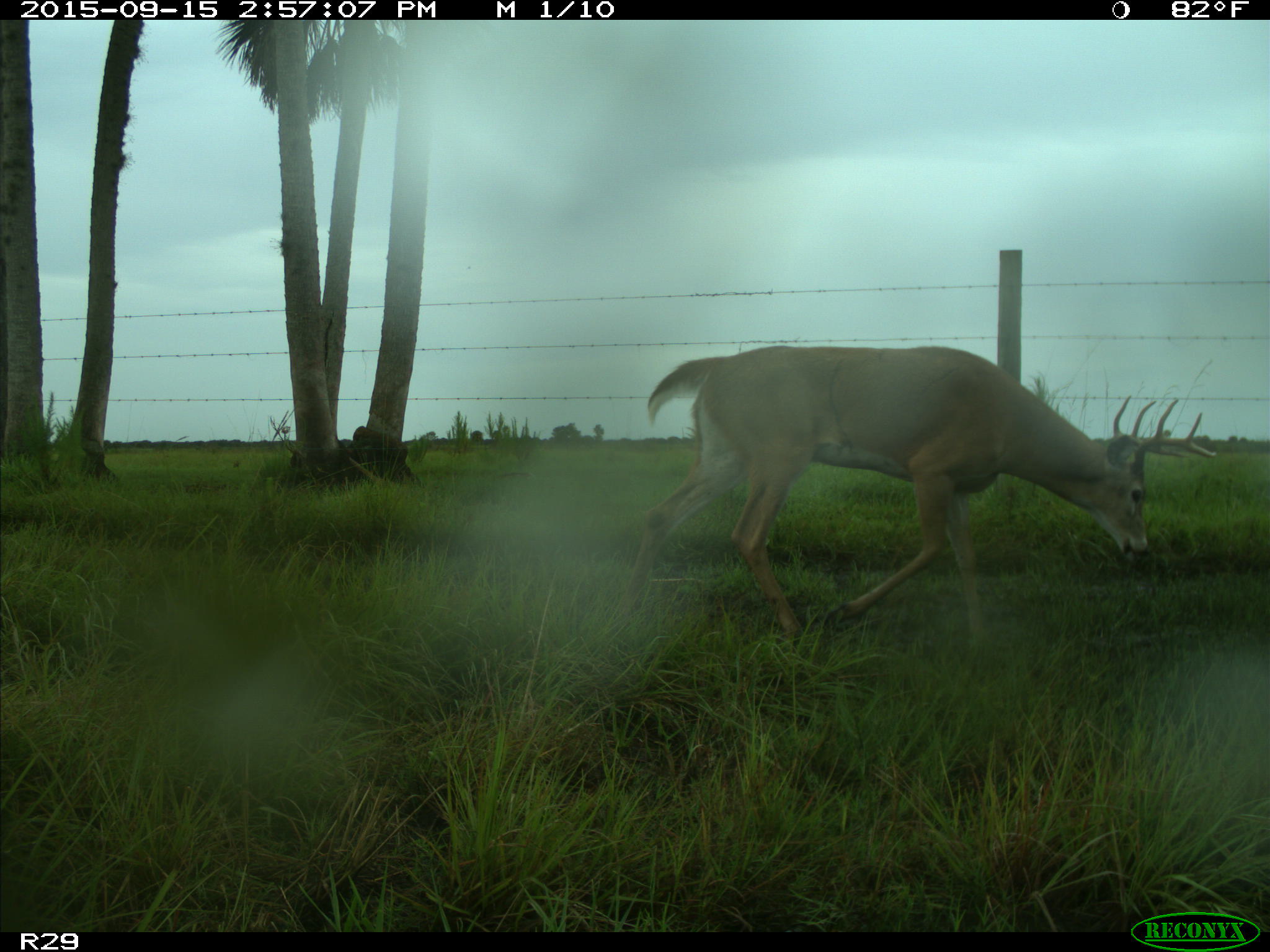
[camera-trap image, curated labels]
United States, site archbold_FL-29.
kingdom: Animalia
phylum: Chordata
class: Mammalia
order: Artiodactyla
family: Cervidae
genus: Odocoileus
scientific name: Odocoileus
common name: deer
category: unidentified deer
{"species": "unidentified deer (deer) (Odocoileus)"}